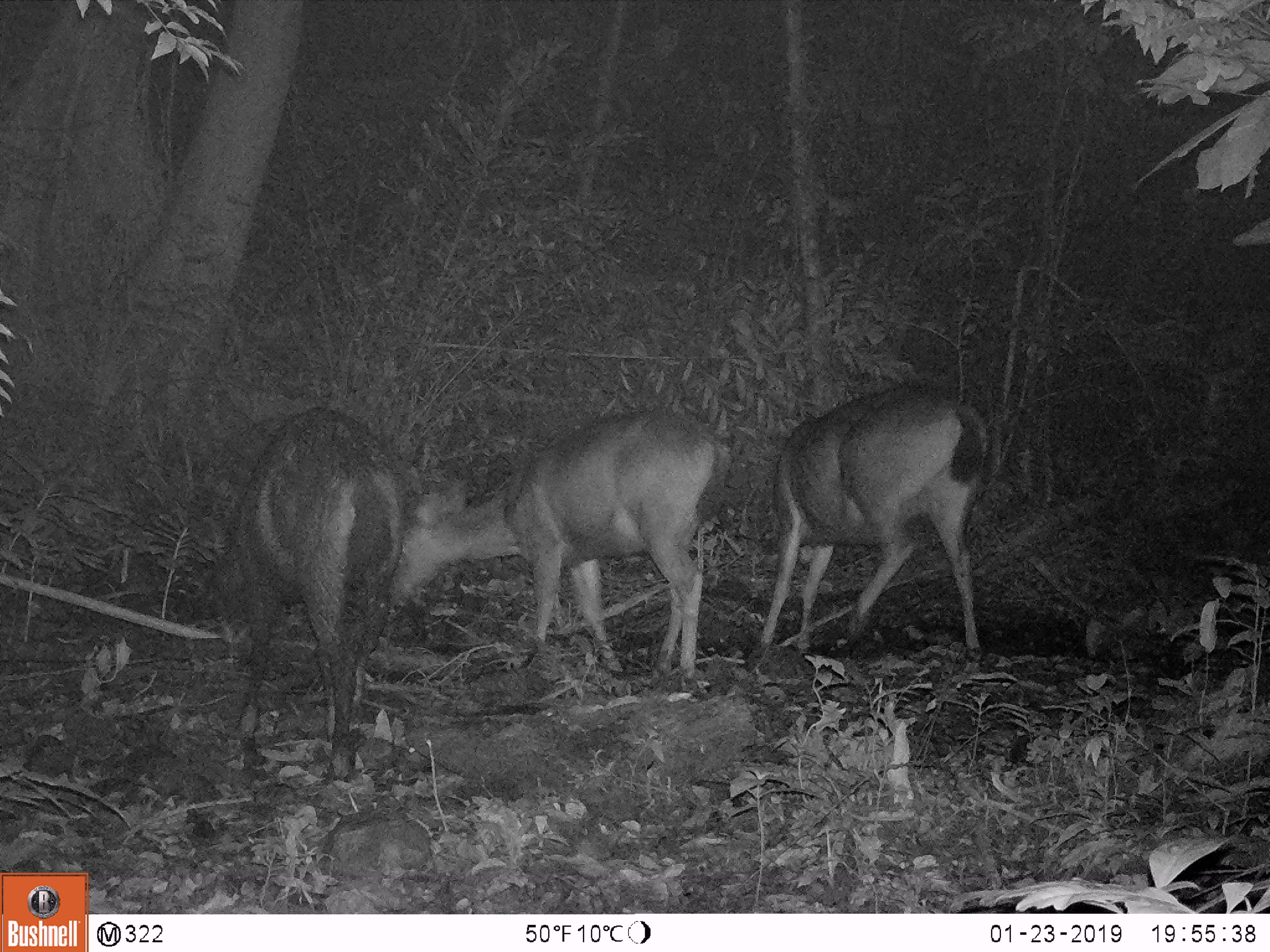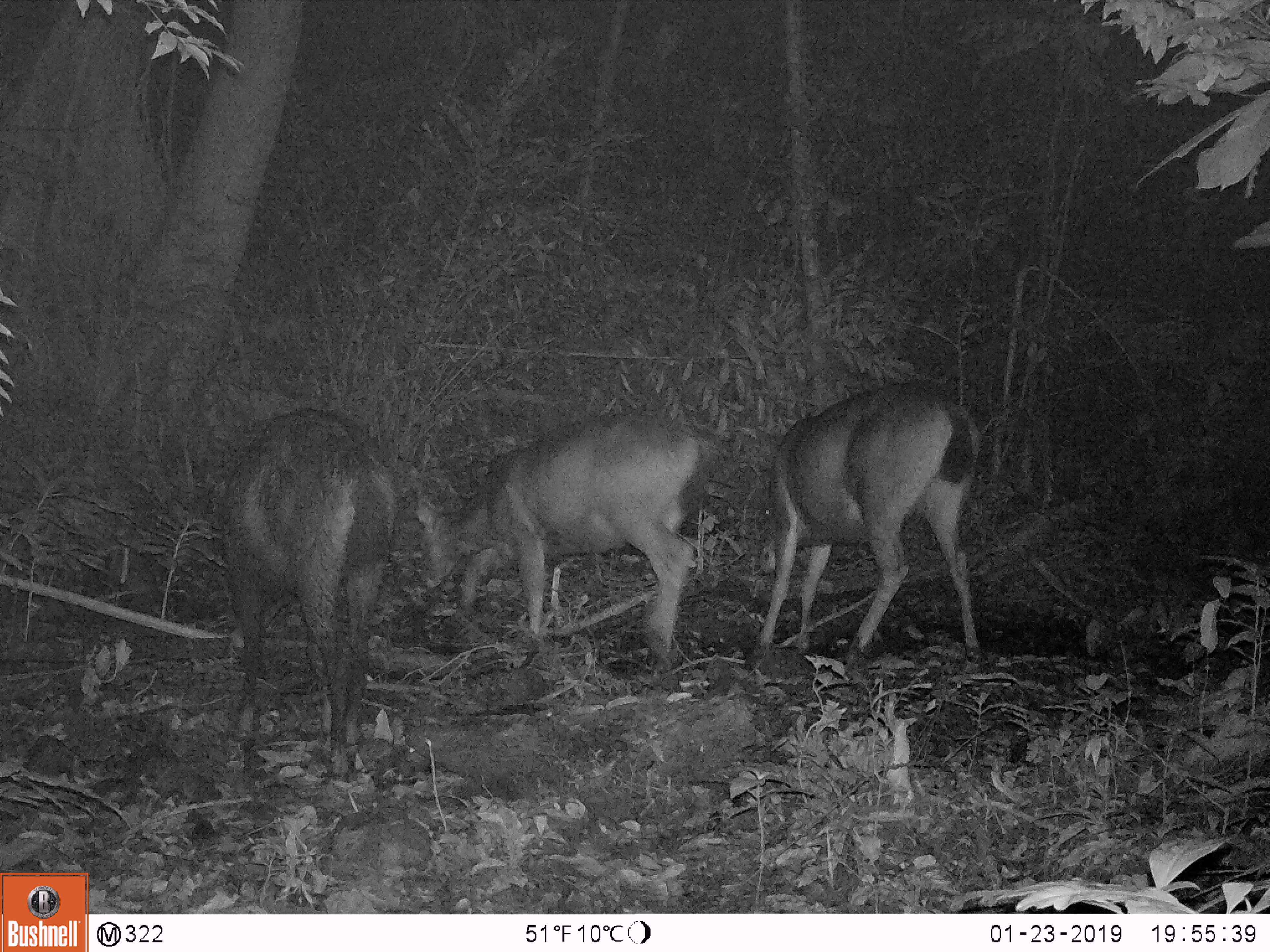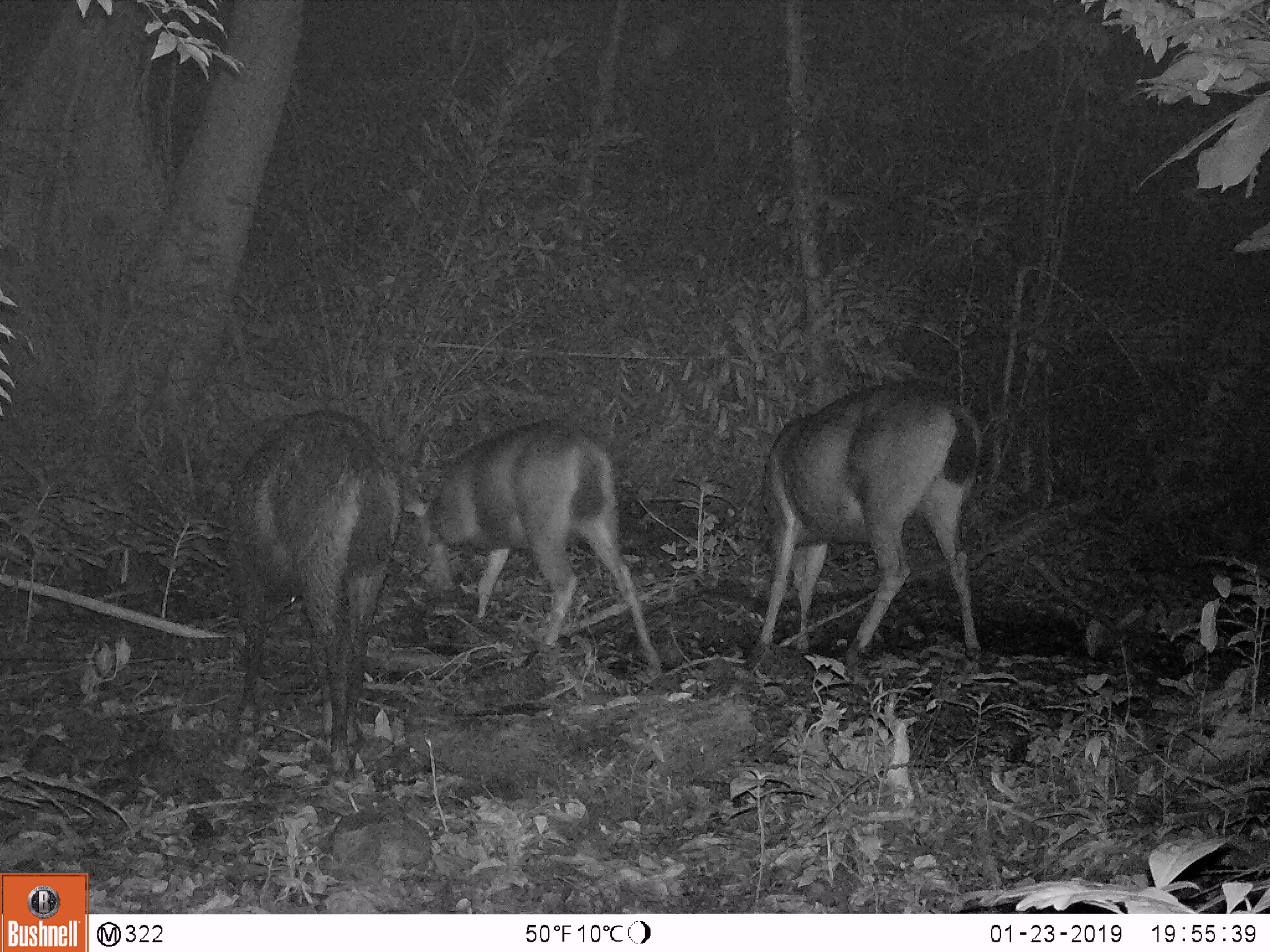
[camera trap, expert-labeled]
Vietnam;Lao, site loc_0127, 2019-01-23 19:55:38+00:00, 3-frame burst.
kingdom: Animalia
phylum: Chordata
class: Mammalia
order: Artiodactyla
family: Cervidae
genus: Rusa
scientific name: Rusa unicolor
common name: sambar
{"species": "sambar (Rusa unicolor)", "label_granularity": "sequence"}